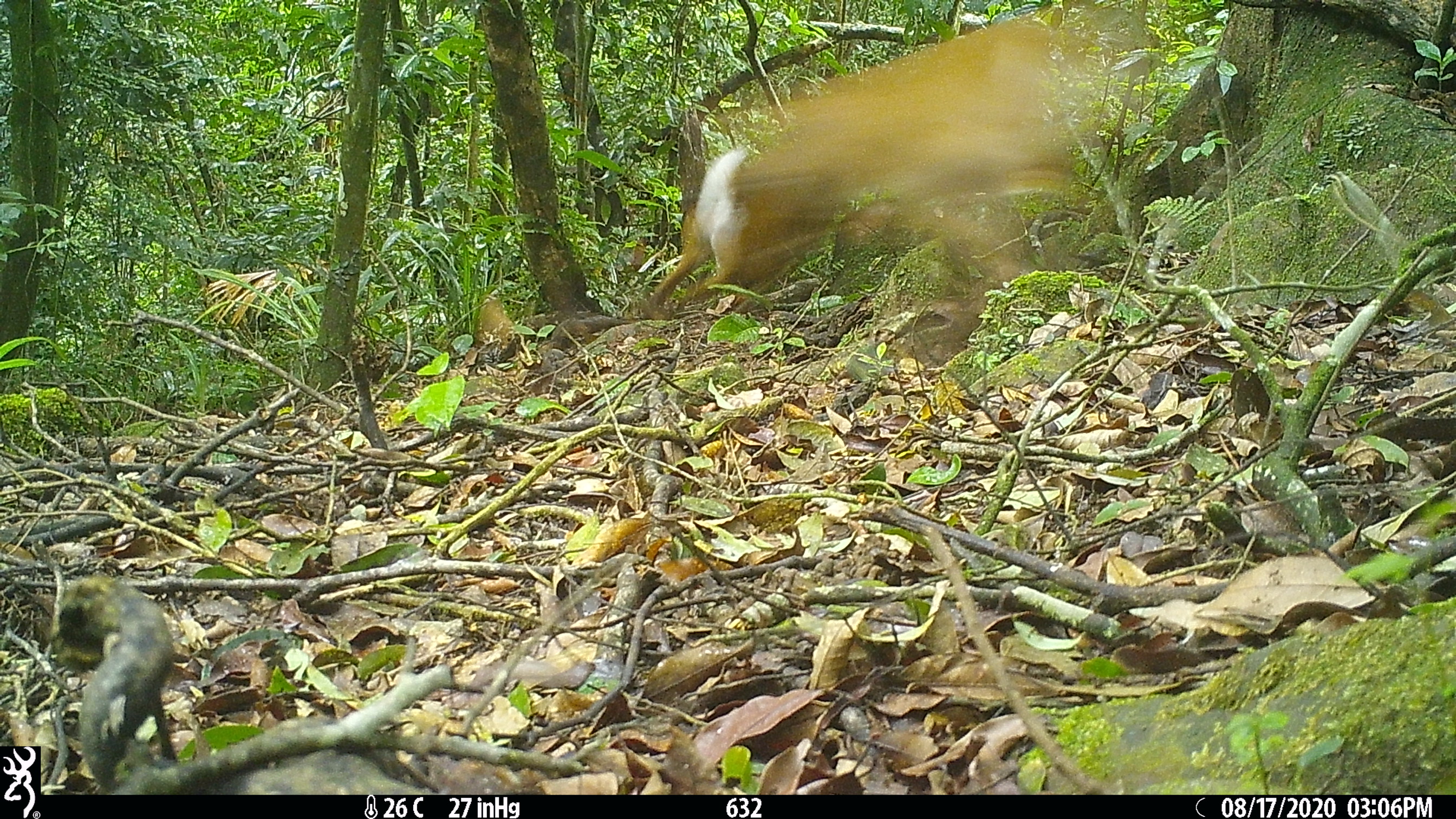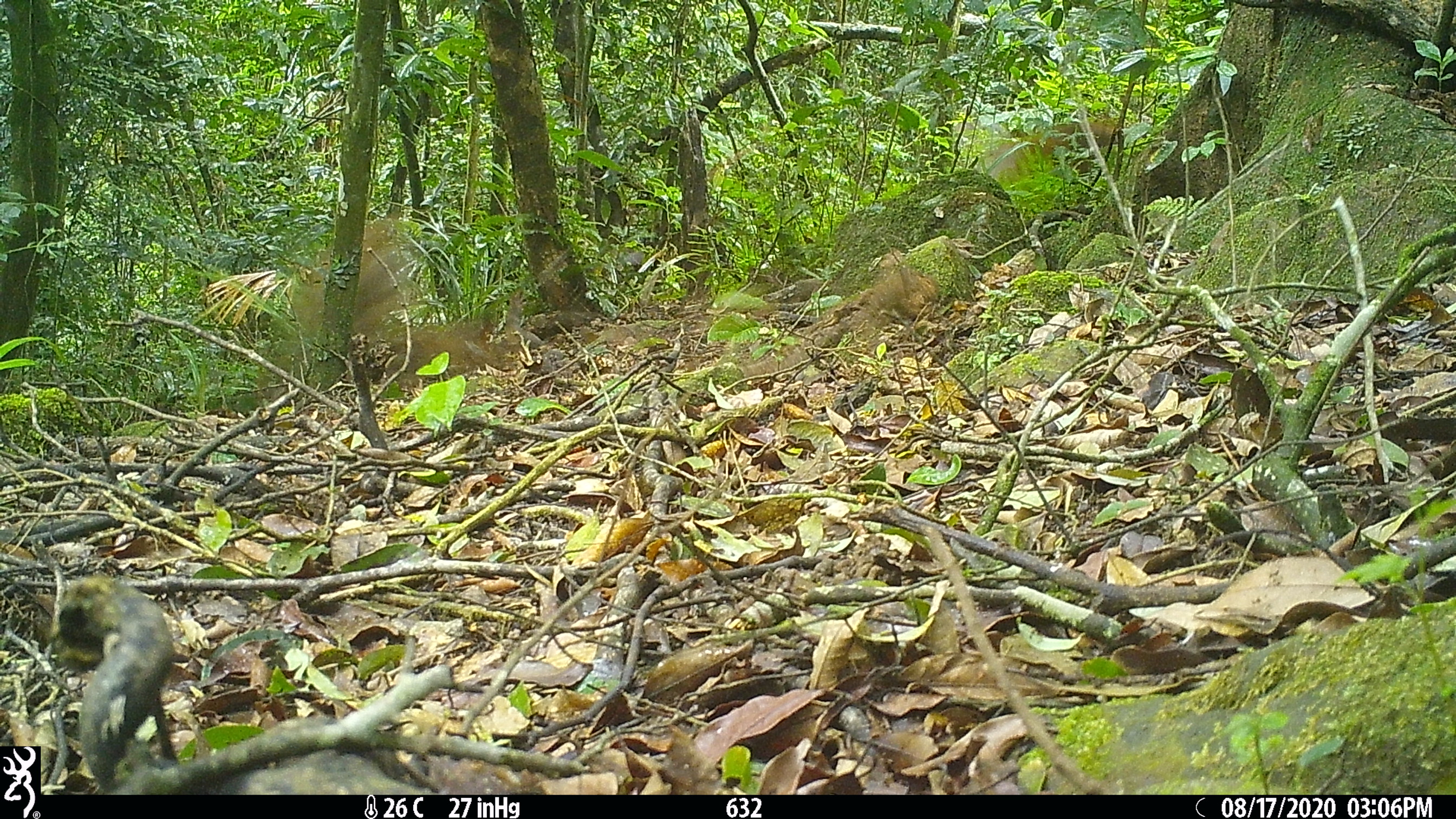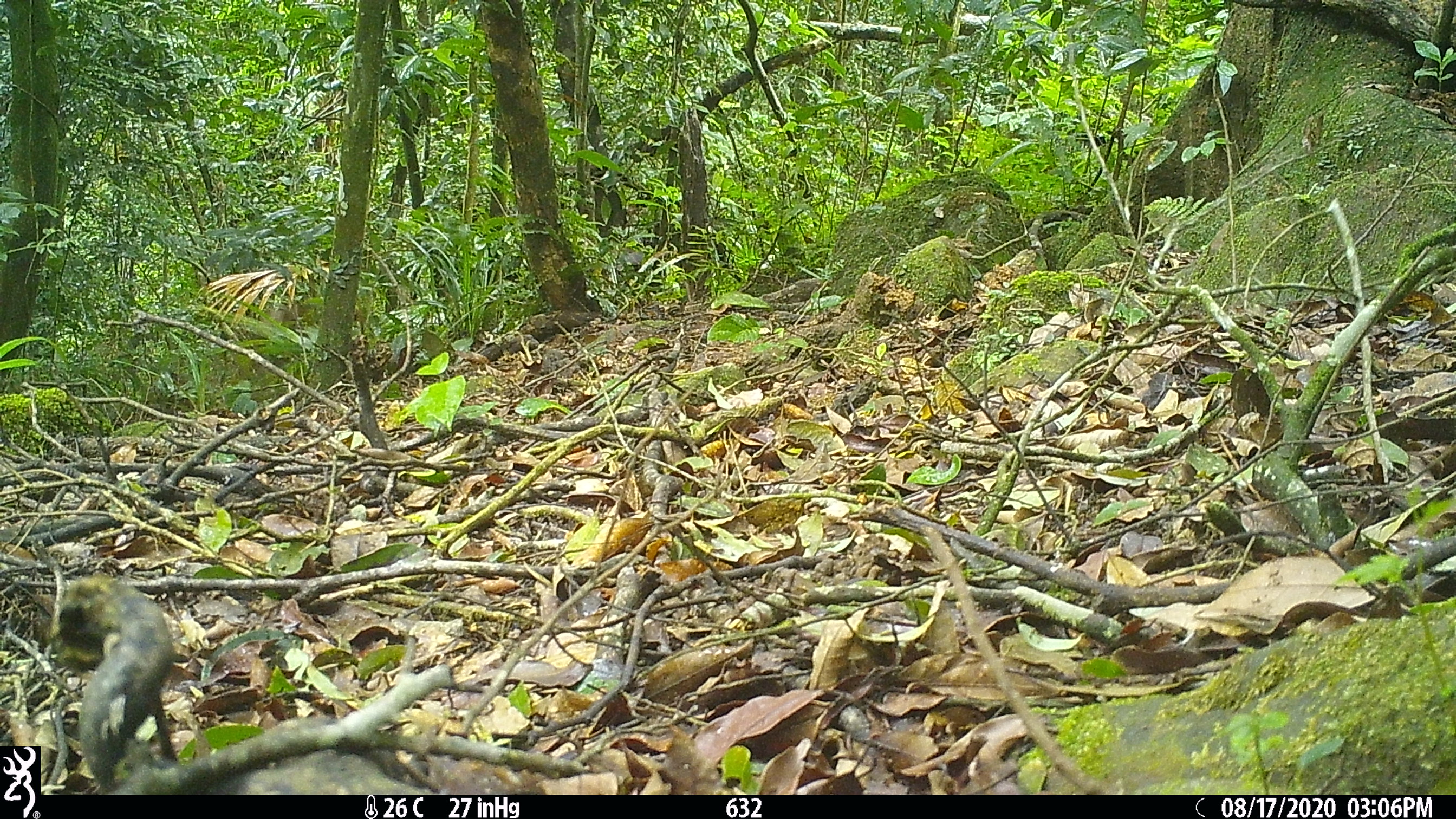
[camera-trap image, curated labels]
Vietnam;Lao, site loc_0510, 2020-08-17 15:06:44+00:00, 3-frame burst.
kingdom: Animalia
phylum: Chordata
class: Mammalia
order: Artiodactyla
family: Cervidae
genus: Muntiacus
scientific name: Muntiacus vuquangensis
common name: large-antlered muntjac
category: large antlered muntjac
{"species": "large antlered muntjac (large-antlered muntjac) (Muntiacus vuquangensis)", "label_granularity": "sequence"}